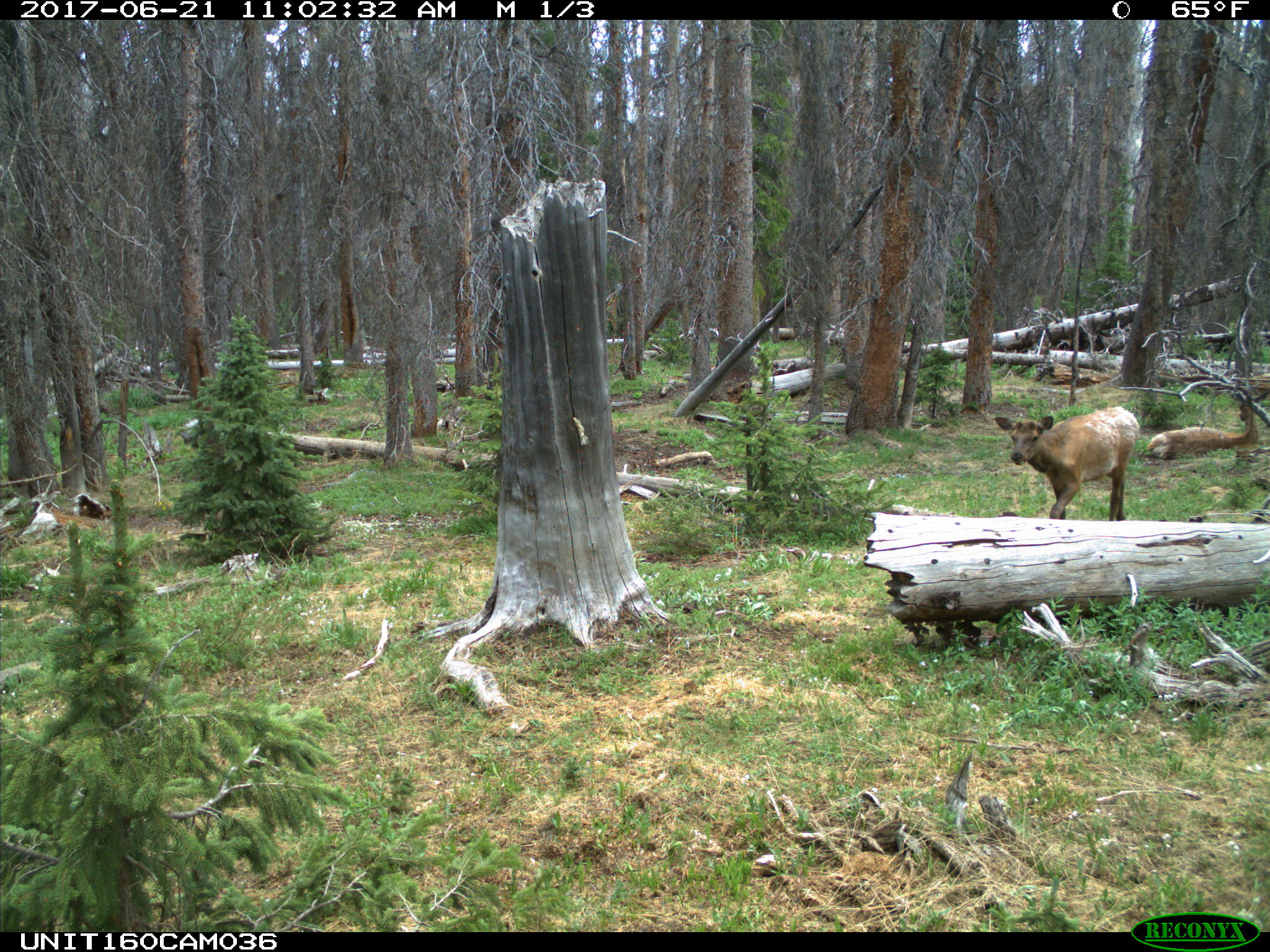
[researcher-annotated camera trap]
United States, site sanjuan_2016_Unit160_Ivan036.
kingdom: Animalia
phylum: Chordata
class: Mammalia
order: Artiodactyla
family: Cervidae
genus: Cervus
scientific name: Cervus elaphus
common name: red deer